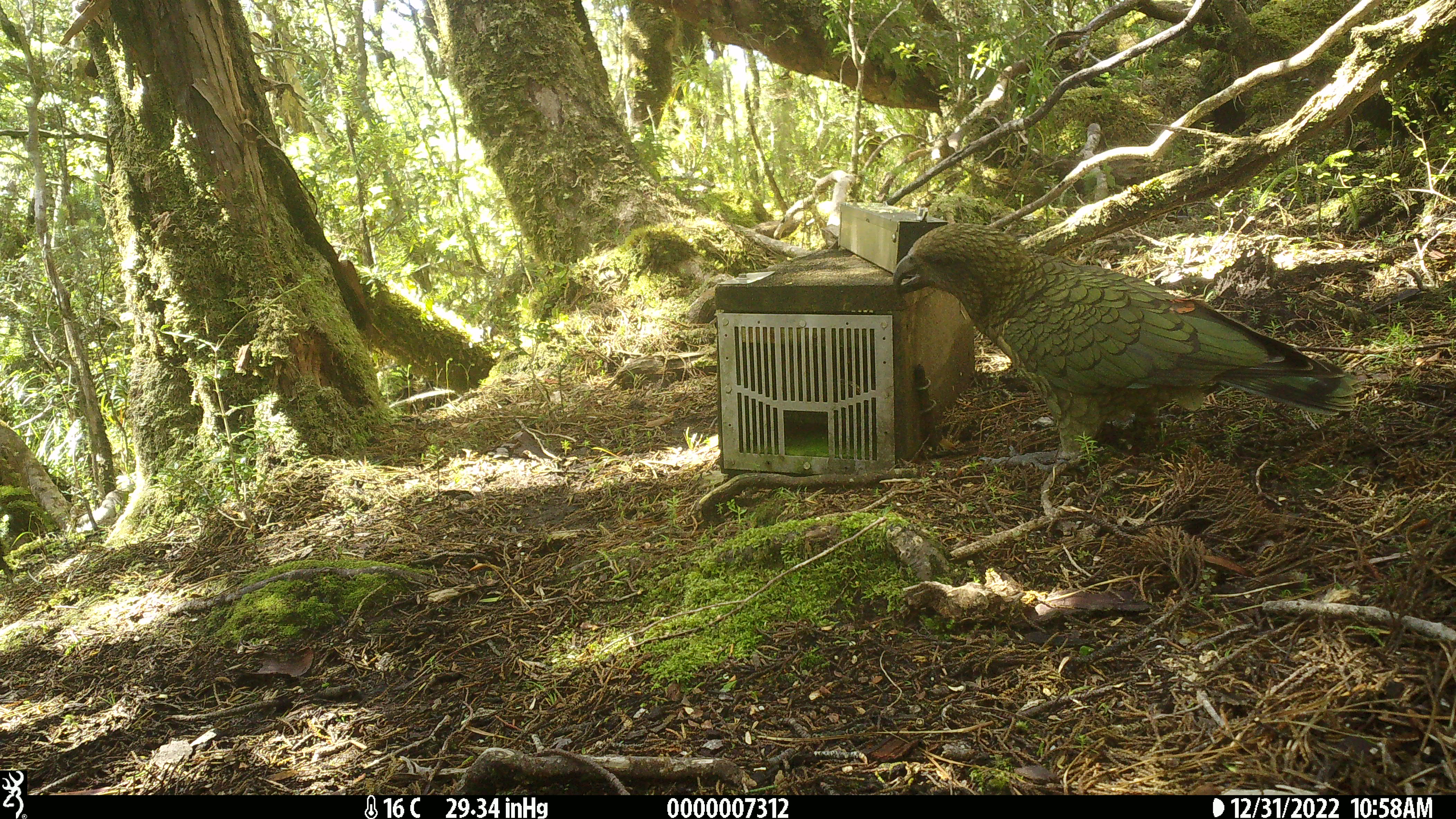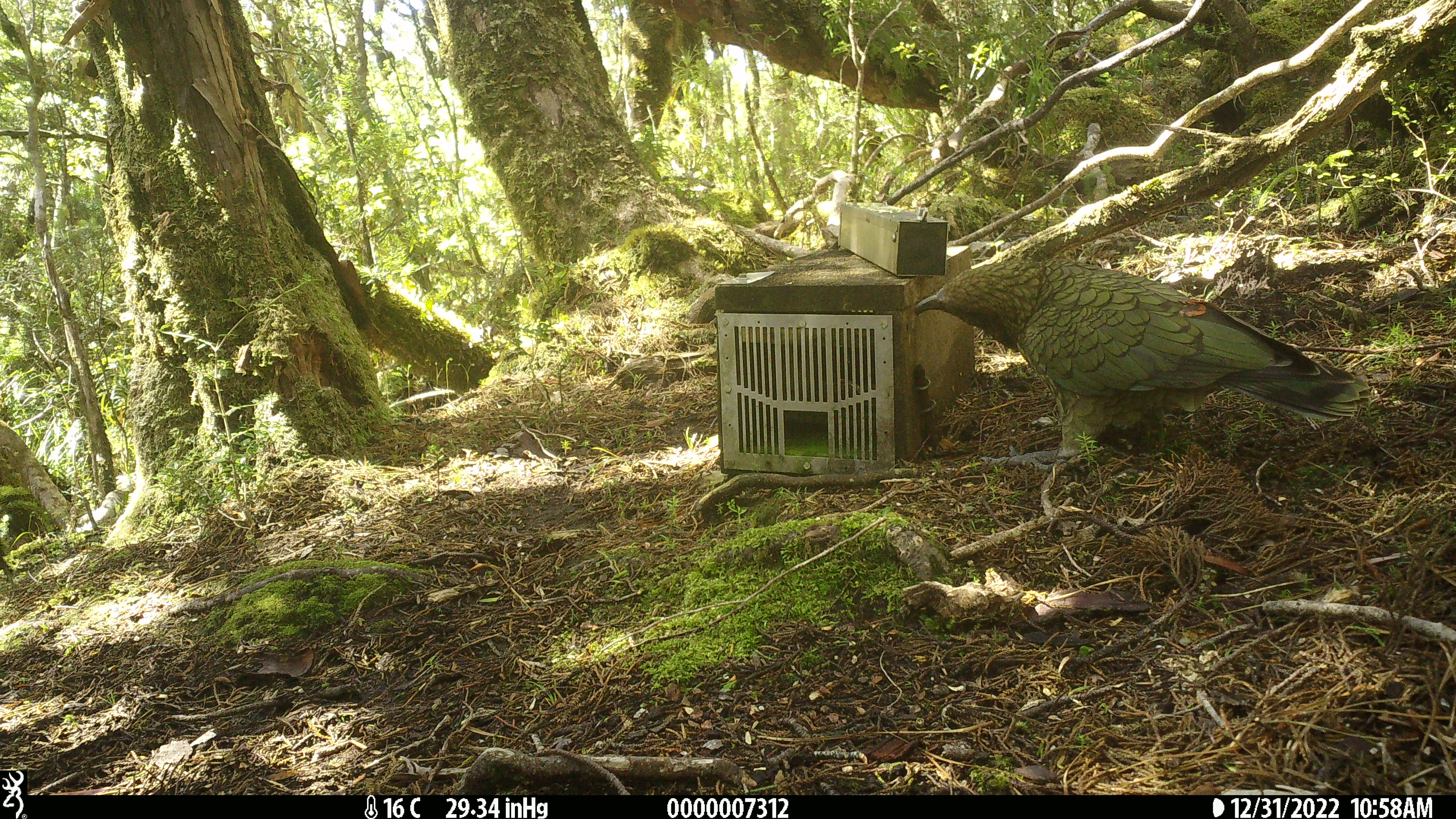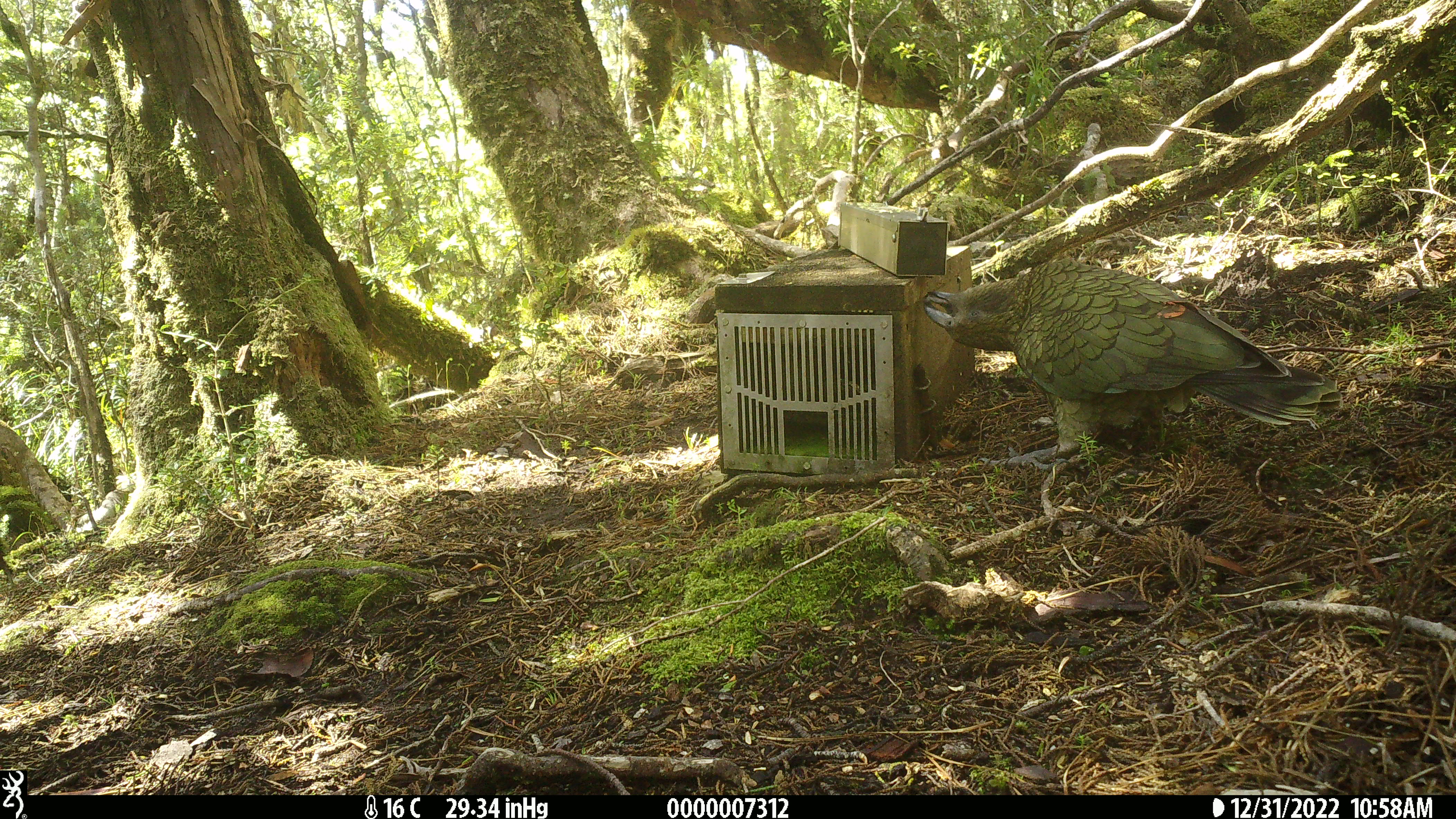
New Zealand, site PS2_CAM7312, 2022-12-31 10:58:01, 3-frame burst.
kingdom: Animalia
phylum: Chordata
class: Aves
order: Psittaciformes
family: Strigopidae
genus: Nestor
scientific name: Nestor notabilis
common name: kea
Kea (Nestor notabilis).